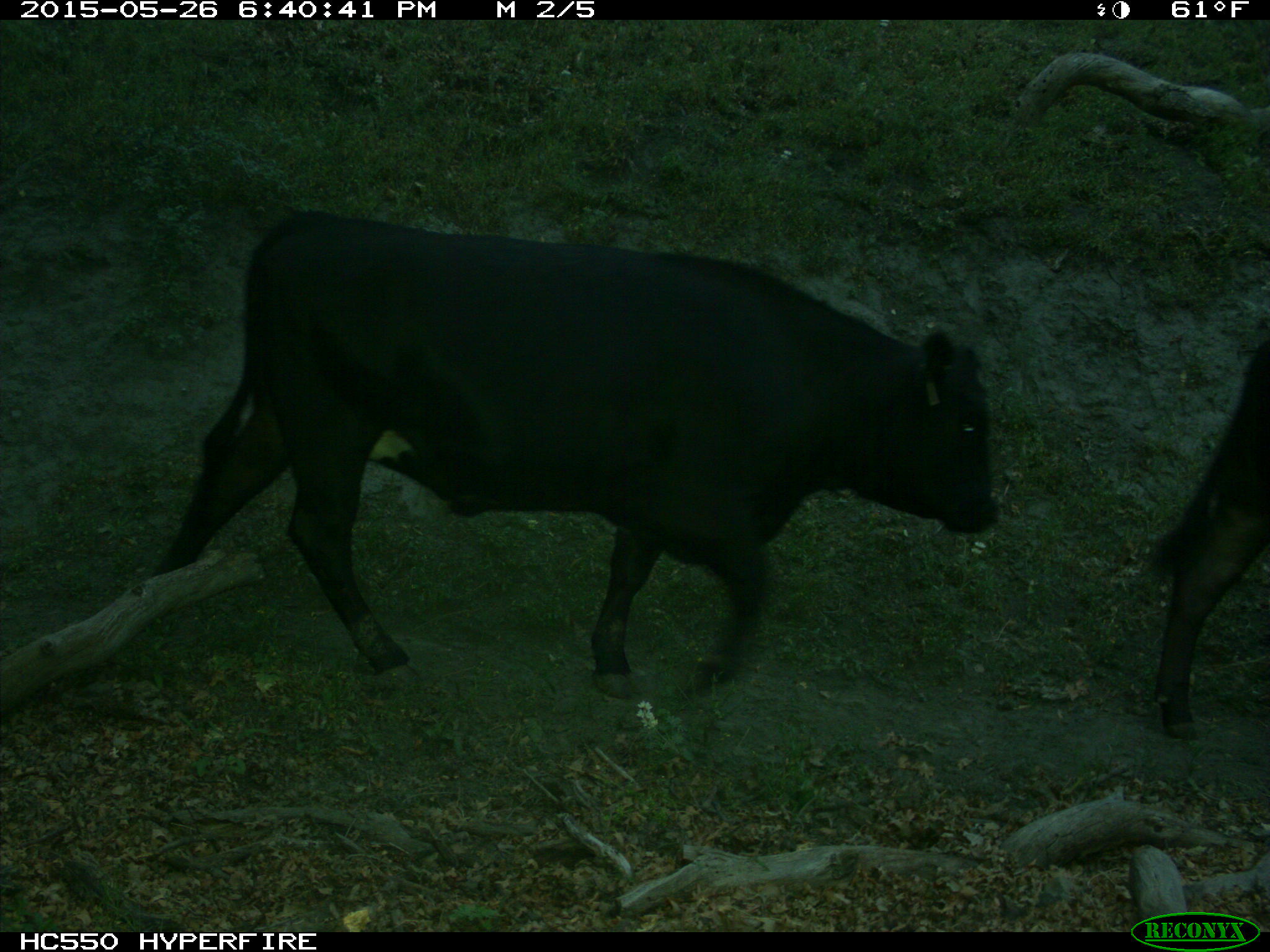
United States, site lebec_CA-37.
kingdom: Animalia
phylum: Chordata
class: Mammalia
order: Artiodactyla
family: Bovidae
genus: Bos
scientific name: Bos taurus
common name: domestic cow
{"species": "Bos taurus (domestic cow)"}